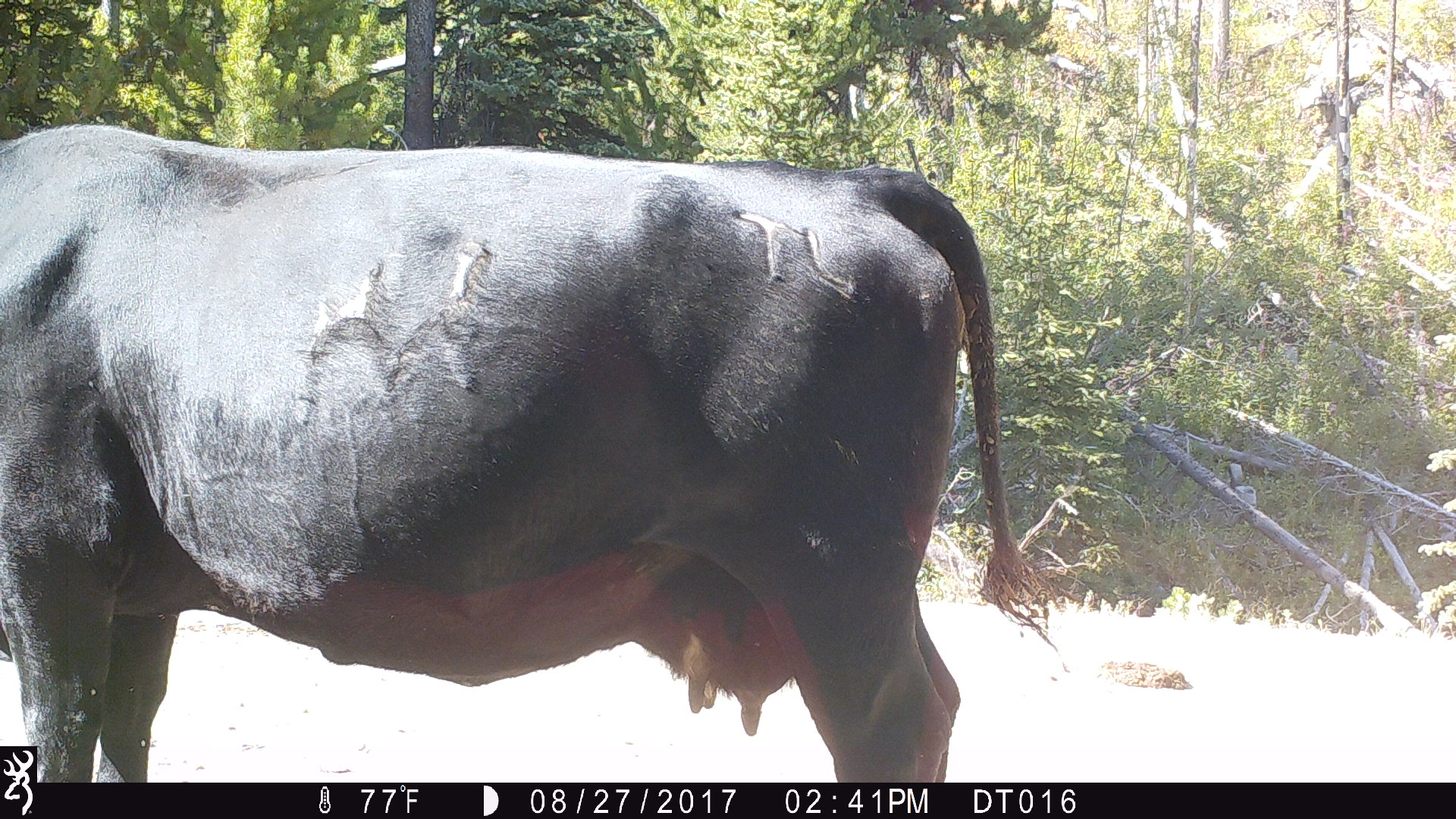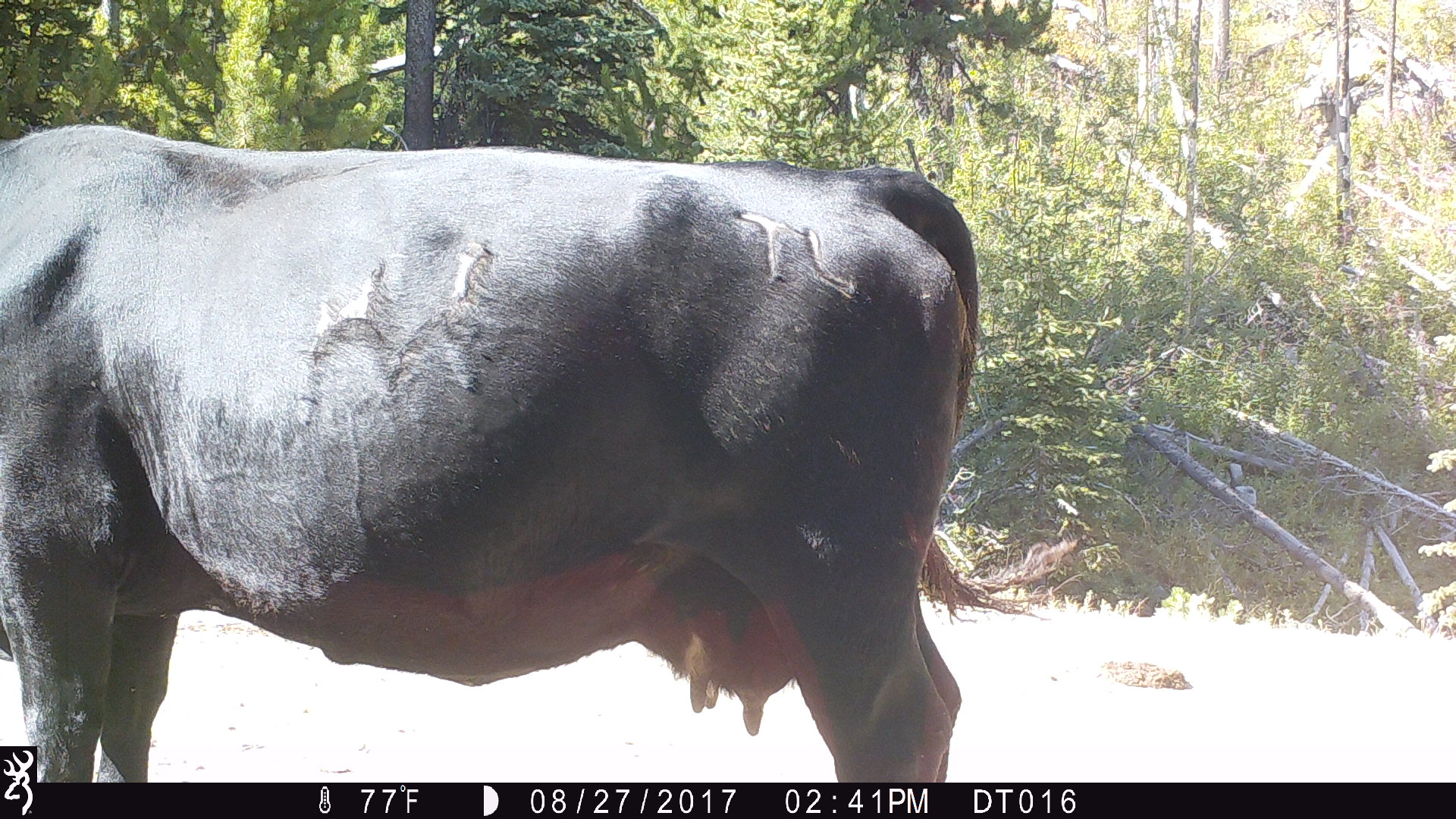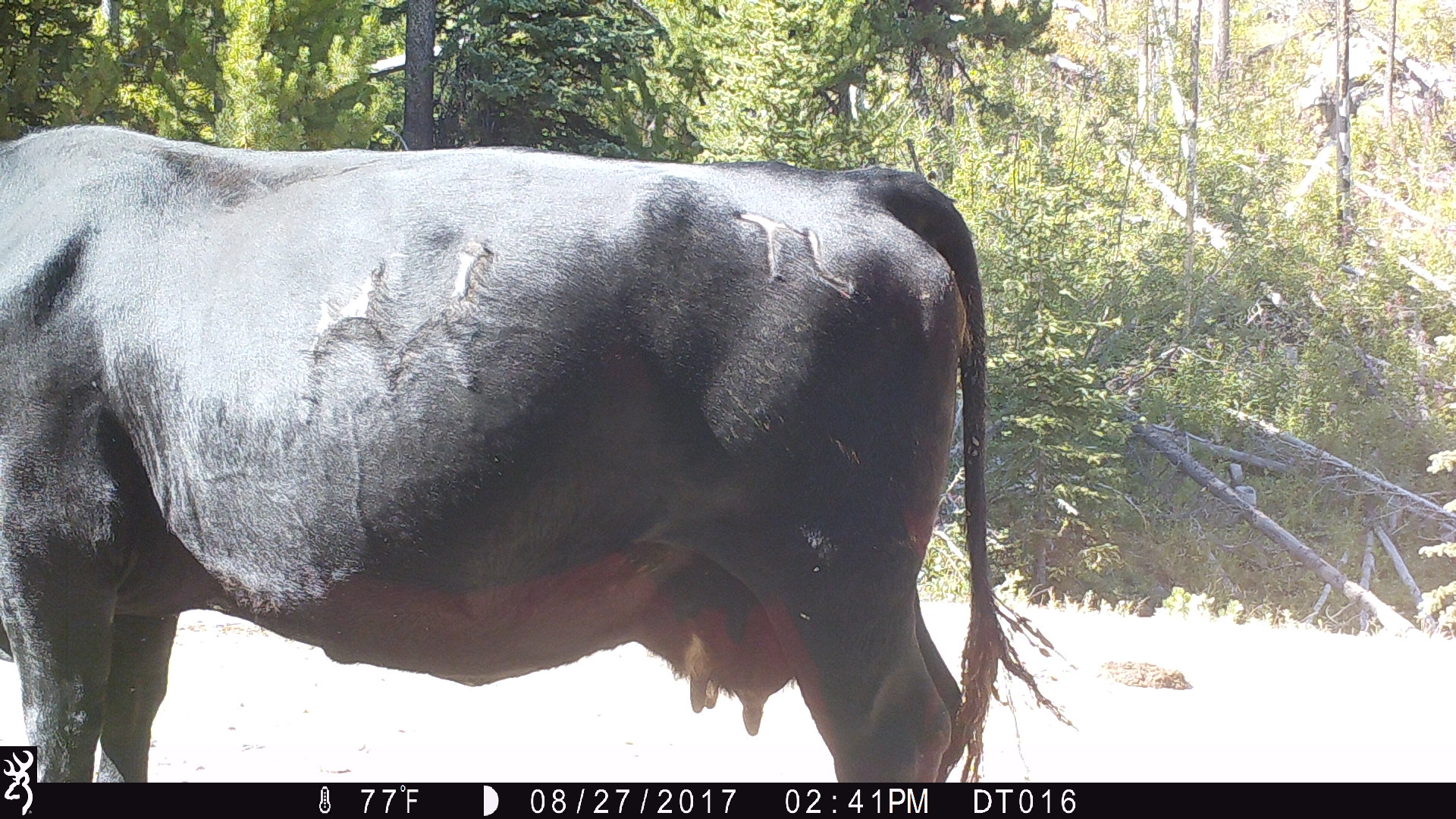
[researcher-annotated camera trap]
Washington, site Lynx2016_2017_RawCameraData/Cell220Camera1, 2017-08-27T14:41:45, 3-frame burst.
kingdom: Animalia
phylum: Chordata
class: Mammalia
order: Artiodactyla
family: Bovidae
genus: Bos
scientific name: Bos taurus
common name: domestic cattle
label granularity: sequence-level